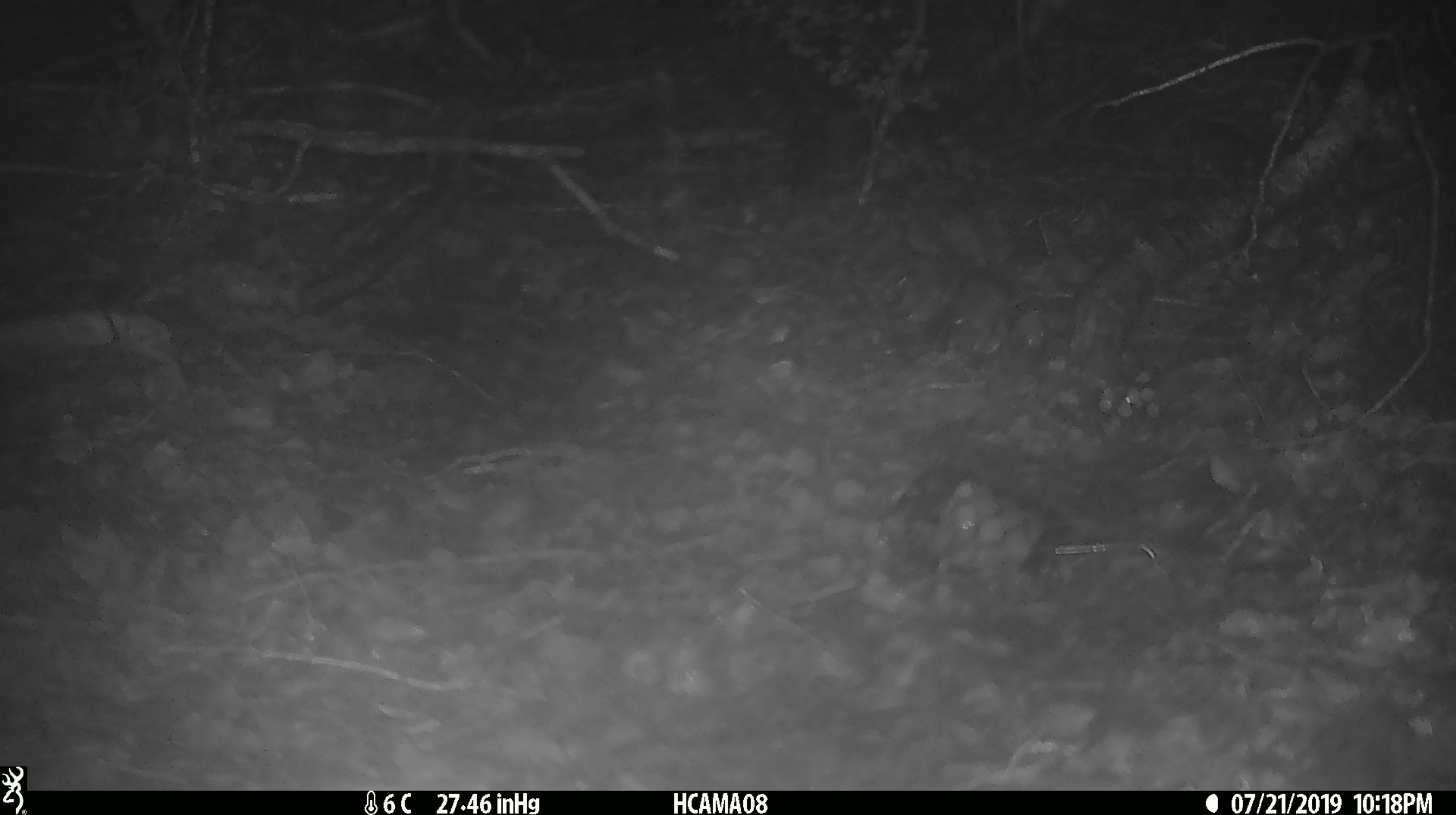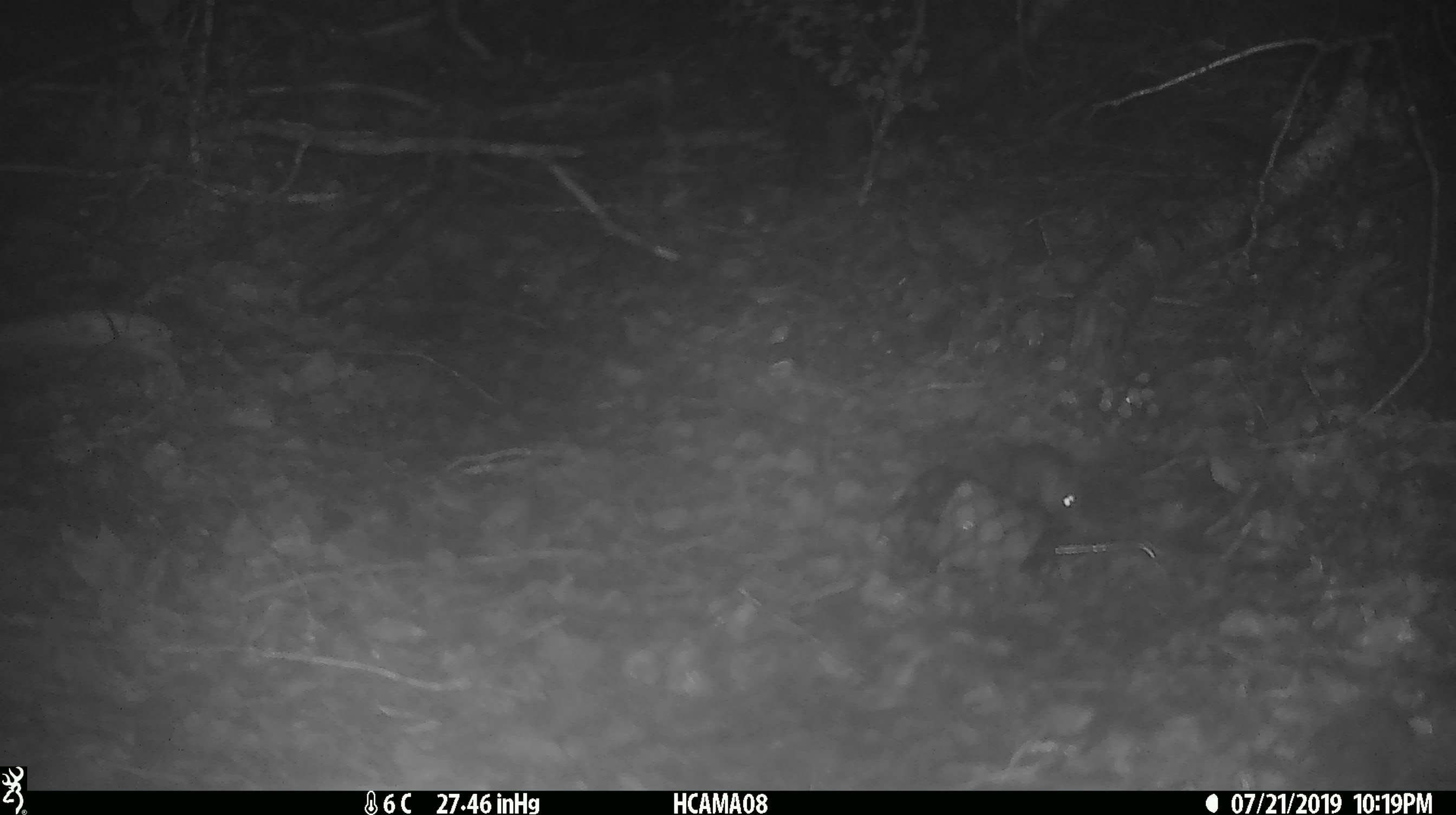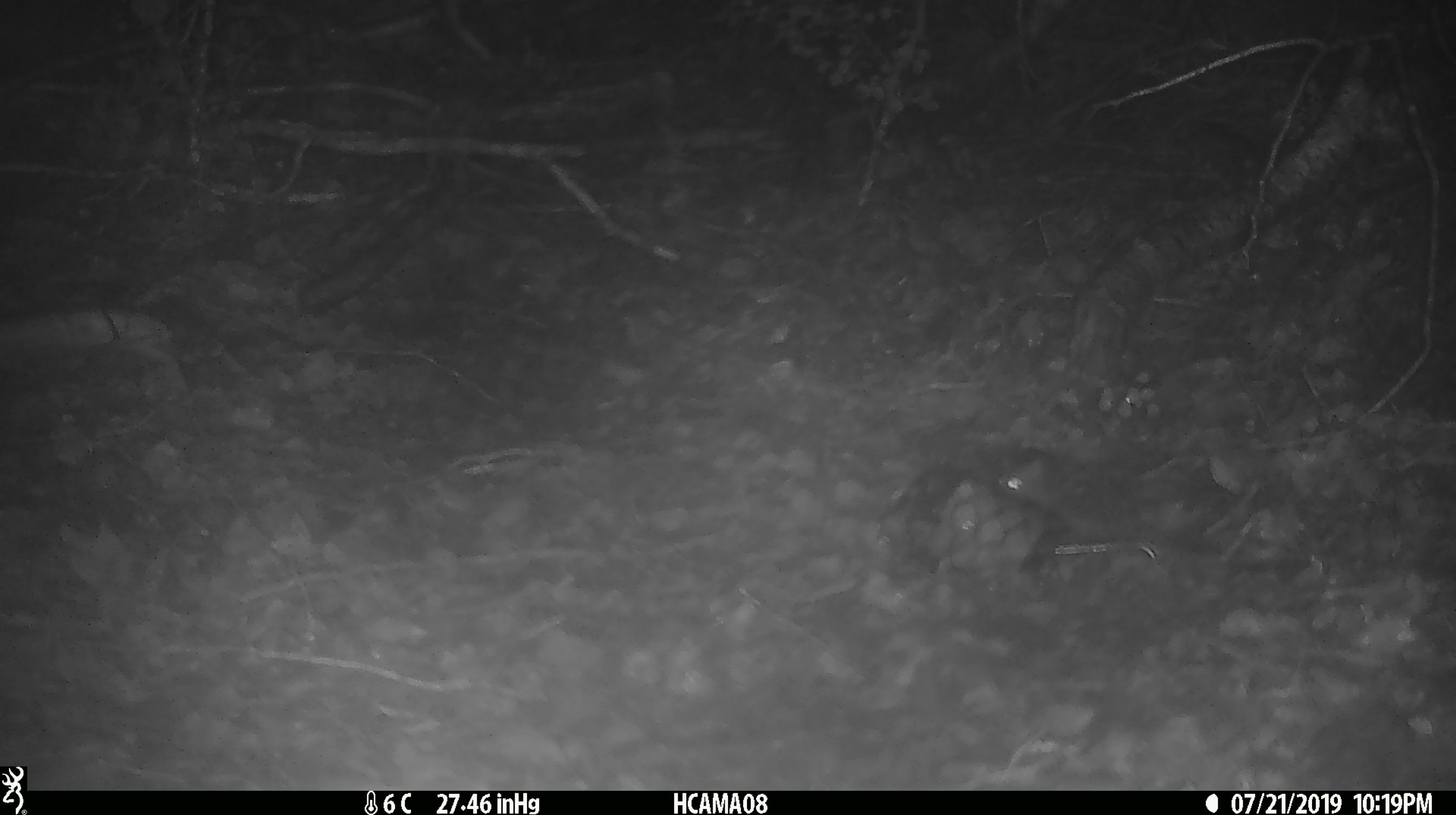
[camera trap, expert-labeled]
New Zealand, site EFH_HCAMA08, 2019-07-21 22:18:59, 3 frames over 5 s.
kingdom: Animalia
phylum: Chordata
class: Mammalia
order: Rodentia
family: Muridae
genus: Mus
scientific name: Mus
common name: mouse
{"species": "mouse (Mus)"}